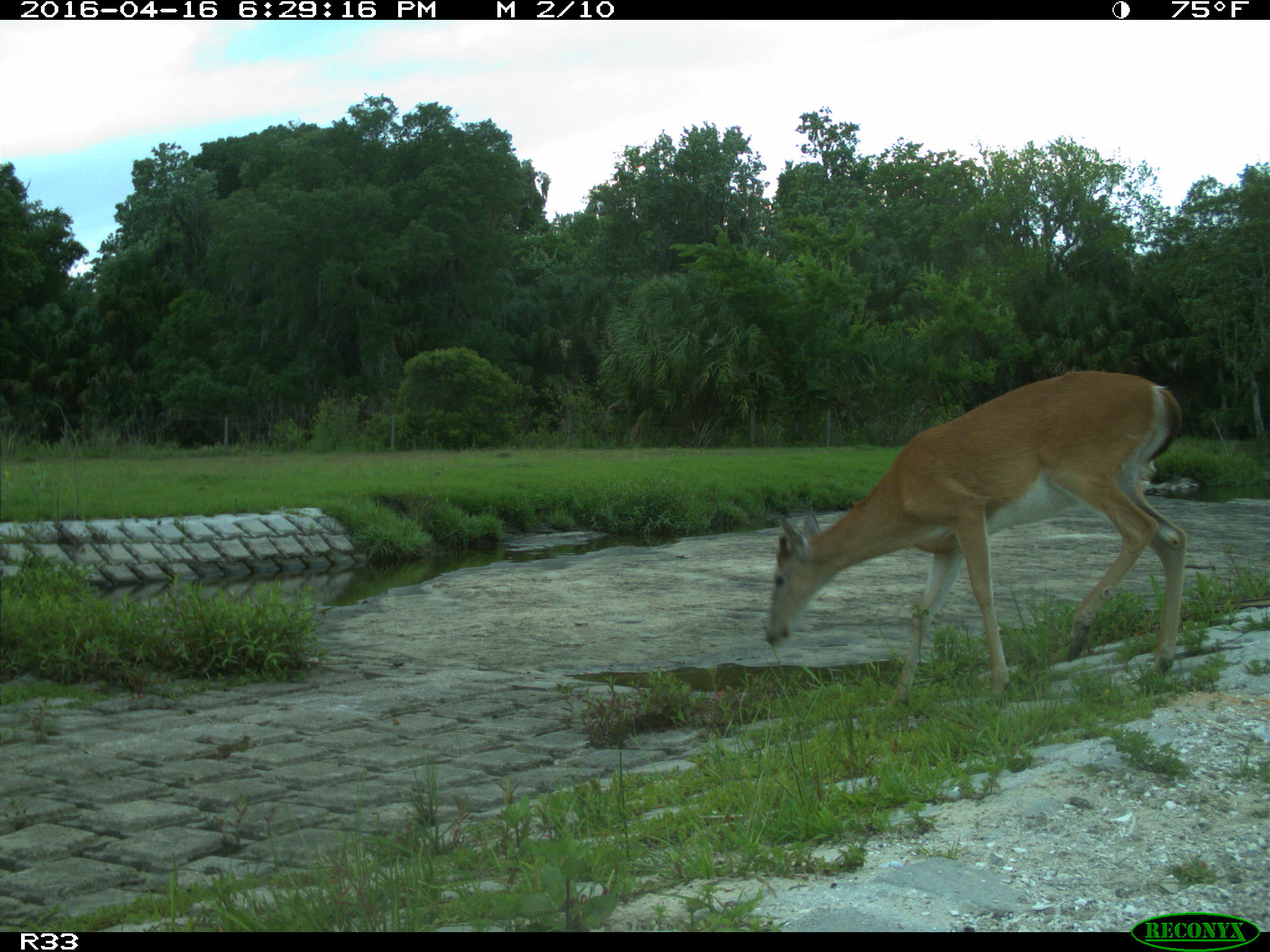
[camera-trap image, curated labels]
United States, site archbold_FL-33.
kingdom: Animalia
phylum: Chordata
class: Mammalia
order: Artiodactyla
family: Cervidae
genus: Odocoileus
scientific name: Odocoileus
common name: deer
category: unidentified deer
Unidentified deer (deer) (Odocoileus).